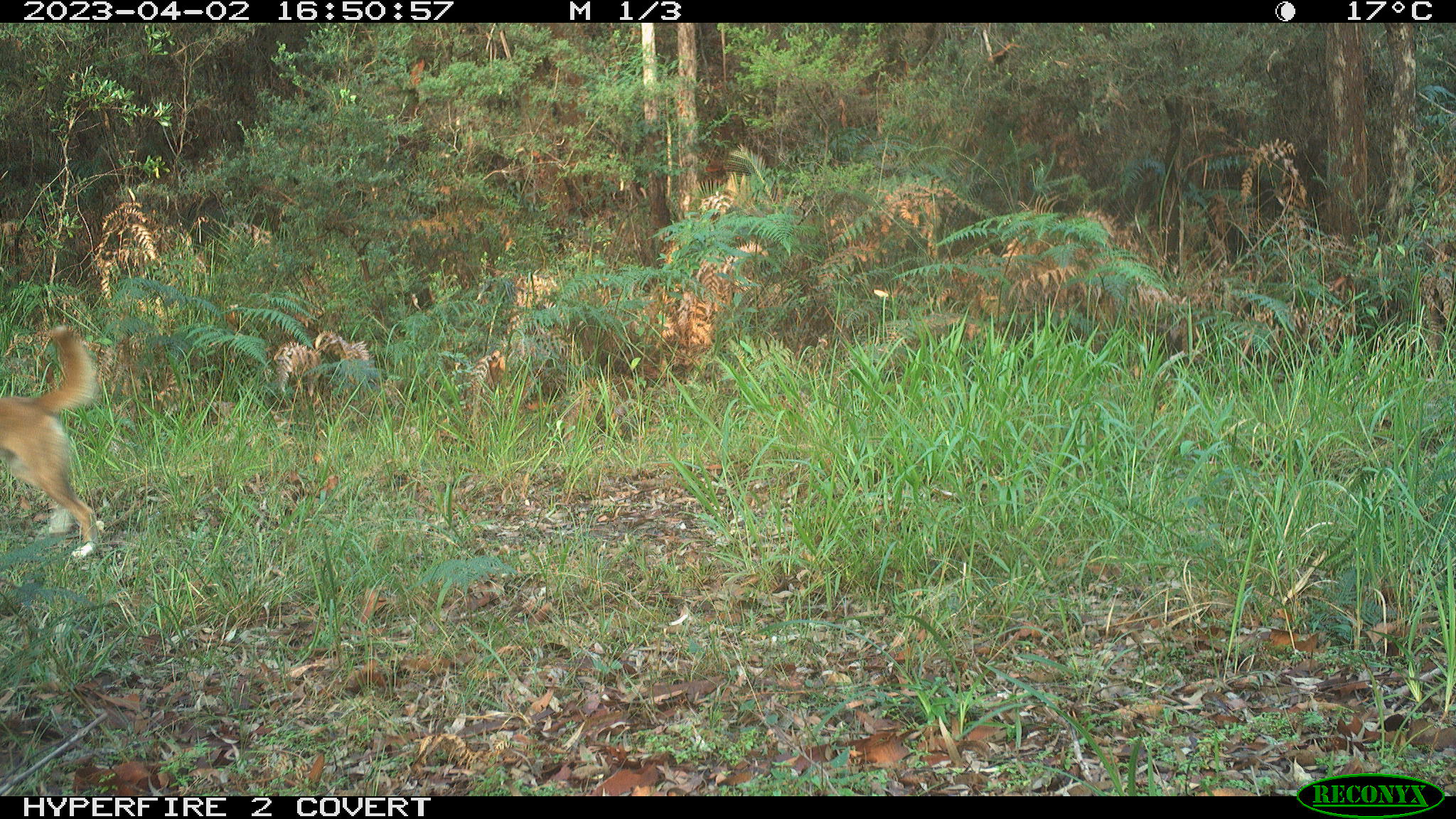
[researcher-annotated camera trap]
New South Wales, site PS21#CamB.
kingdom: Animalia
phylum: Chordata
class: Mammalia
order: Carnivora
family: Canidae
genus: Canis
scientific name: Canis familiaris dingo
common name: dingo